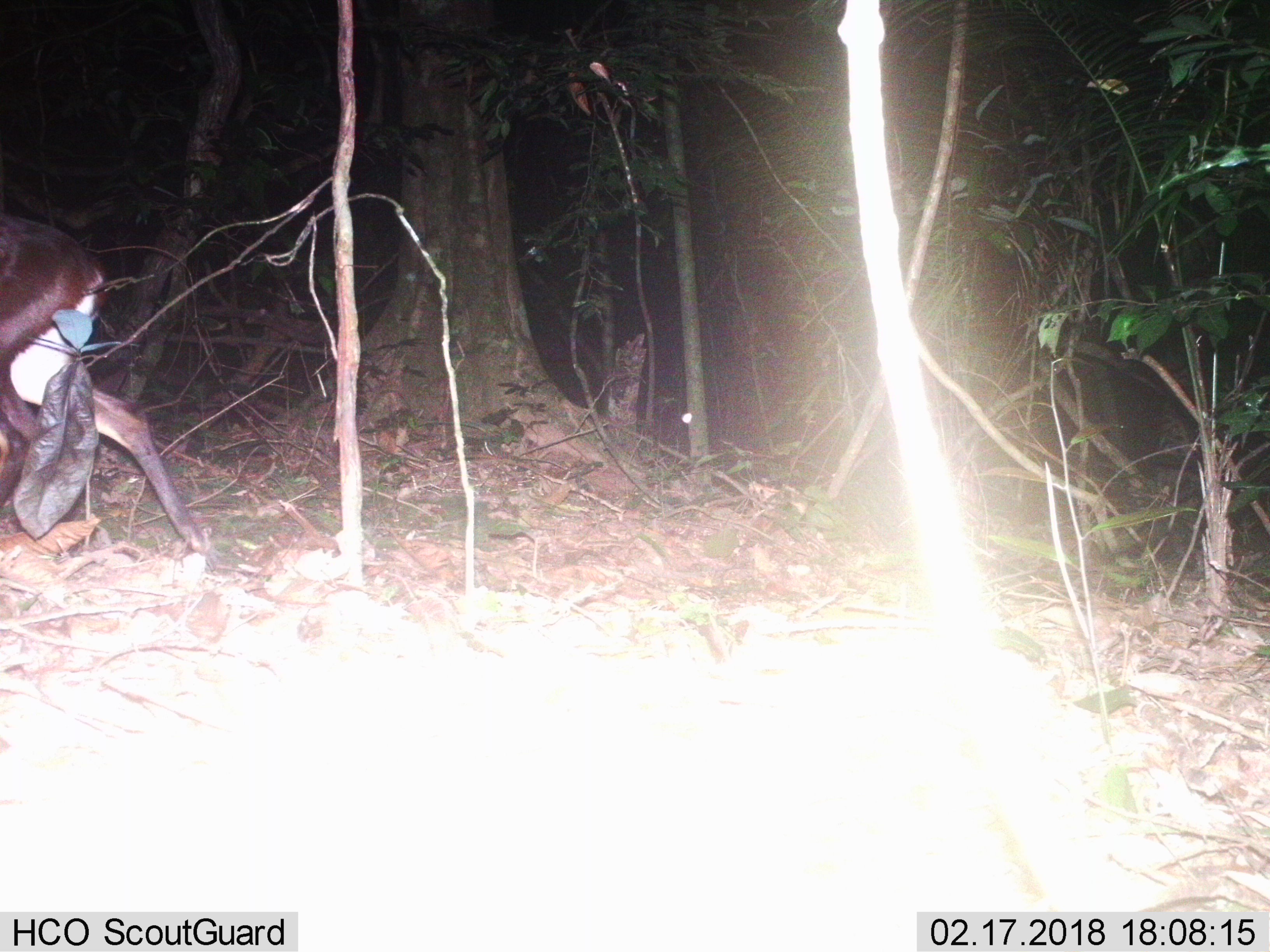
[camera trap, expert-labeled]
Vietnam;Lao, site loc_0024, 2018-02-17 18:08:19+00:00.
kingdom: Animalia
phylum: Chordata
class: Mammalia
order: Artiodactyla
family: Cervidae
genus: Muntiacus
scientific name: Muntiacus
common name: muntjacs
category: unidentified muntjac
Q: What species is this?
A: Unidentified muntjac (muntjacs) (Muntiacus).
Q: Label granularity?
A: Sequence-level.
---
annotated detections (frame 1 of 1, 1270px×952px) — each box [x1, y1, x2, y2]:
unidentified muntjac: [0, 207, 206, 550]